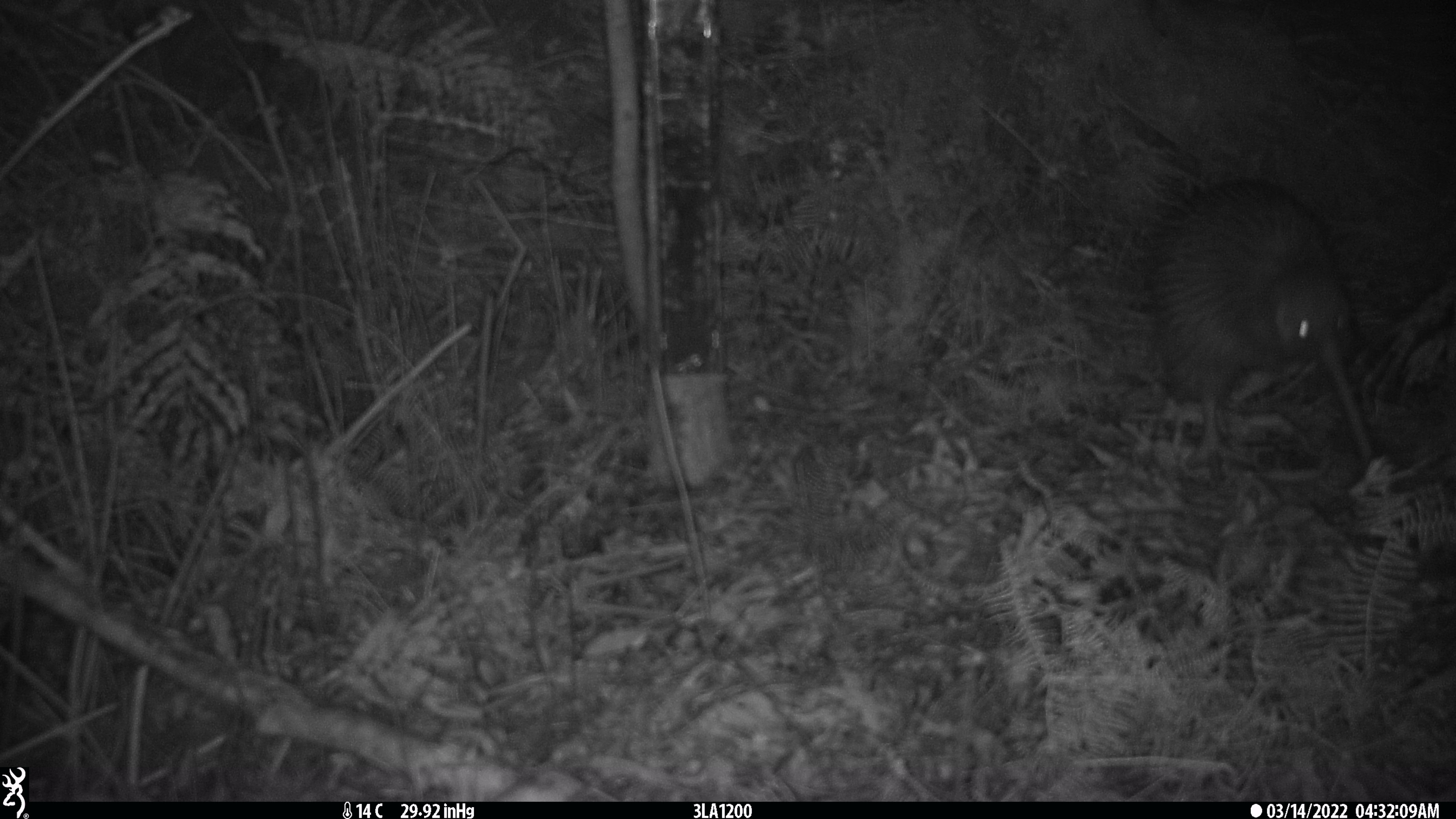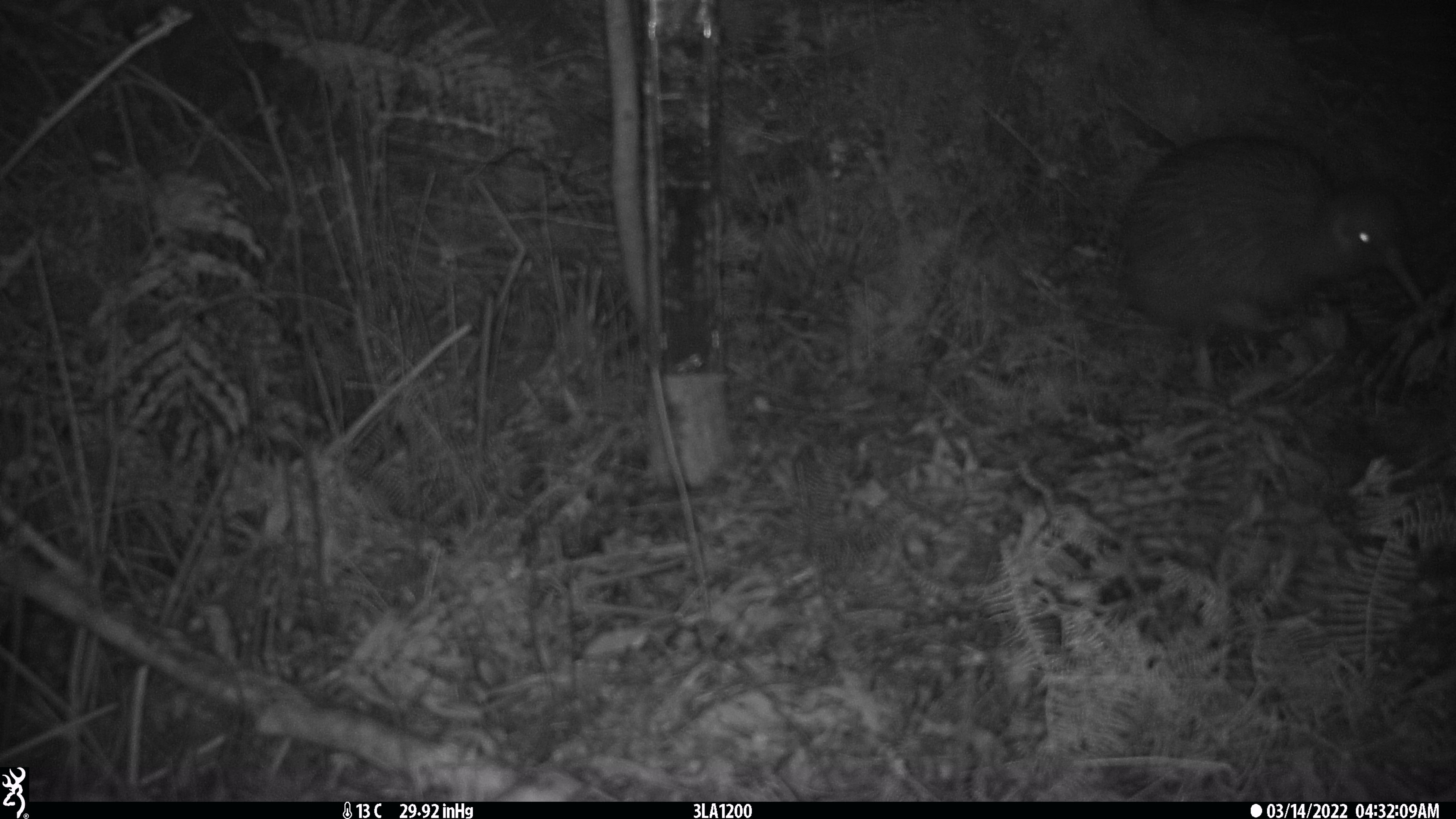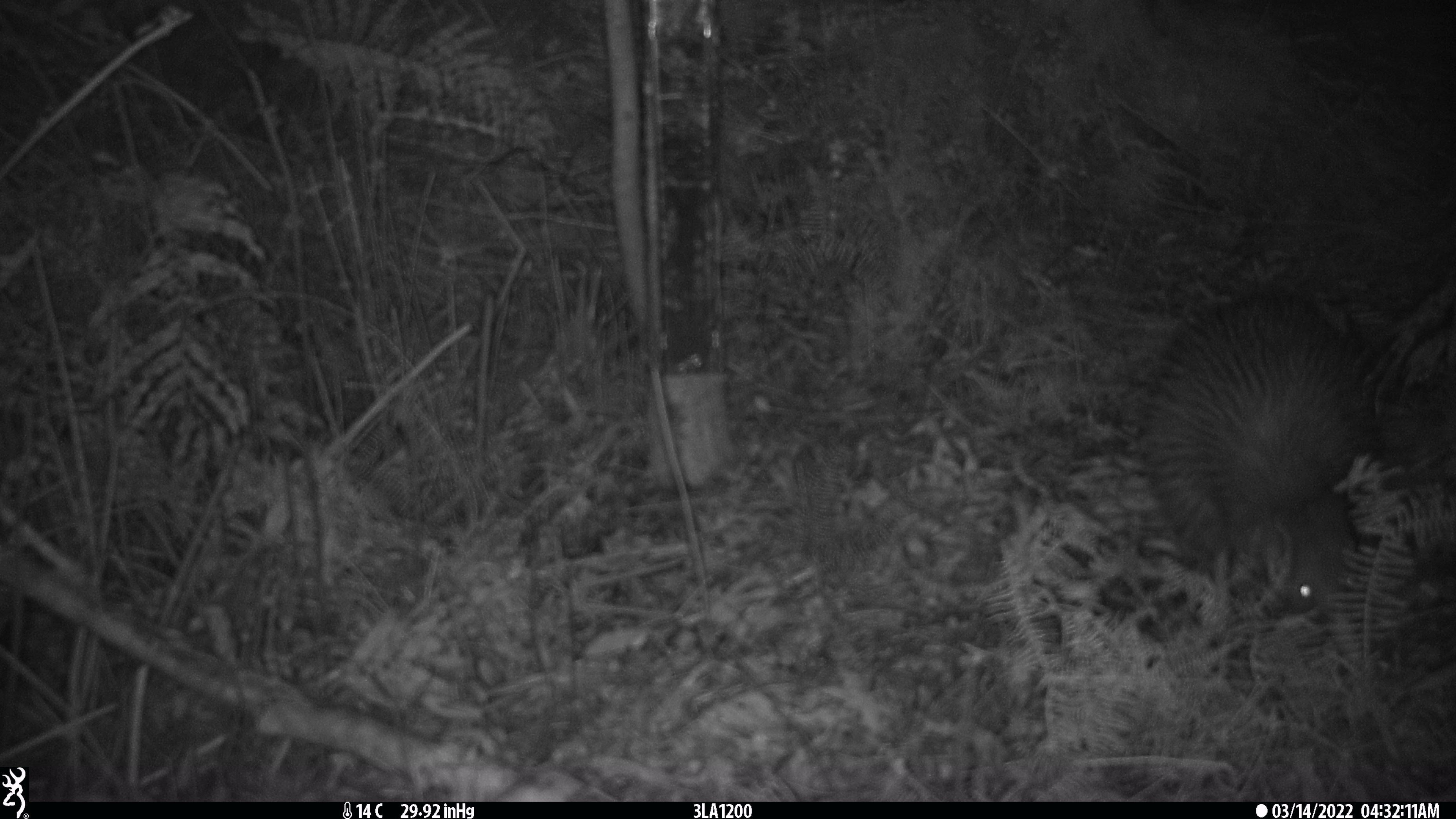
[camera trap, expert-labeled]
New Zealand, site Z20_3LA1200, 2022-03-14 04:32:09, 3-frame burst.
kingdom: Animalia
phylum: Chordata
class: Aves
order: Apterygiformes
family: Apterygidae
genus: Apteryx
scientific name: Apteryx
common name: kiwi